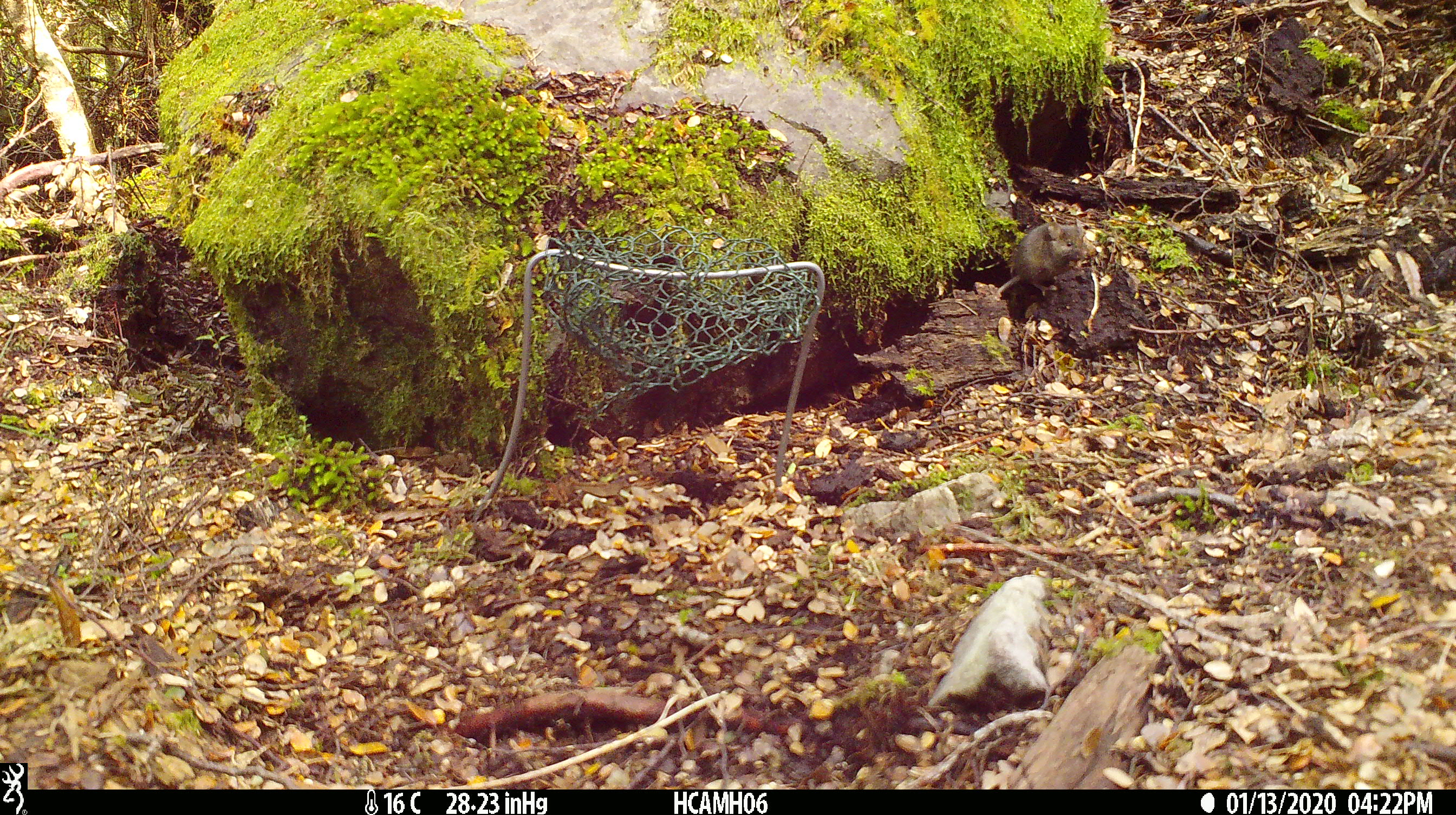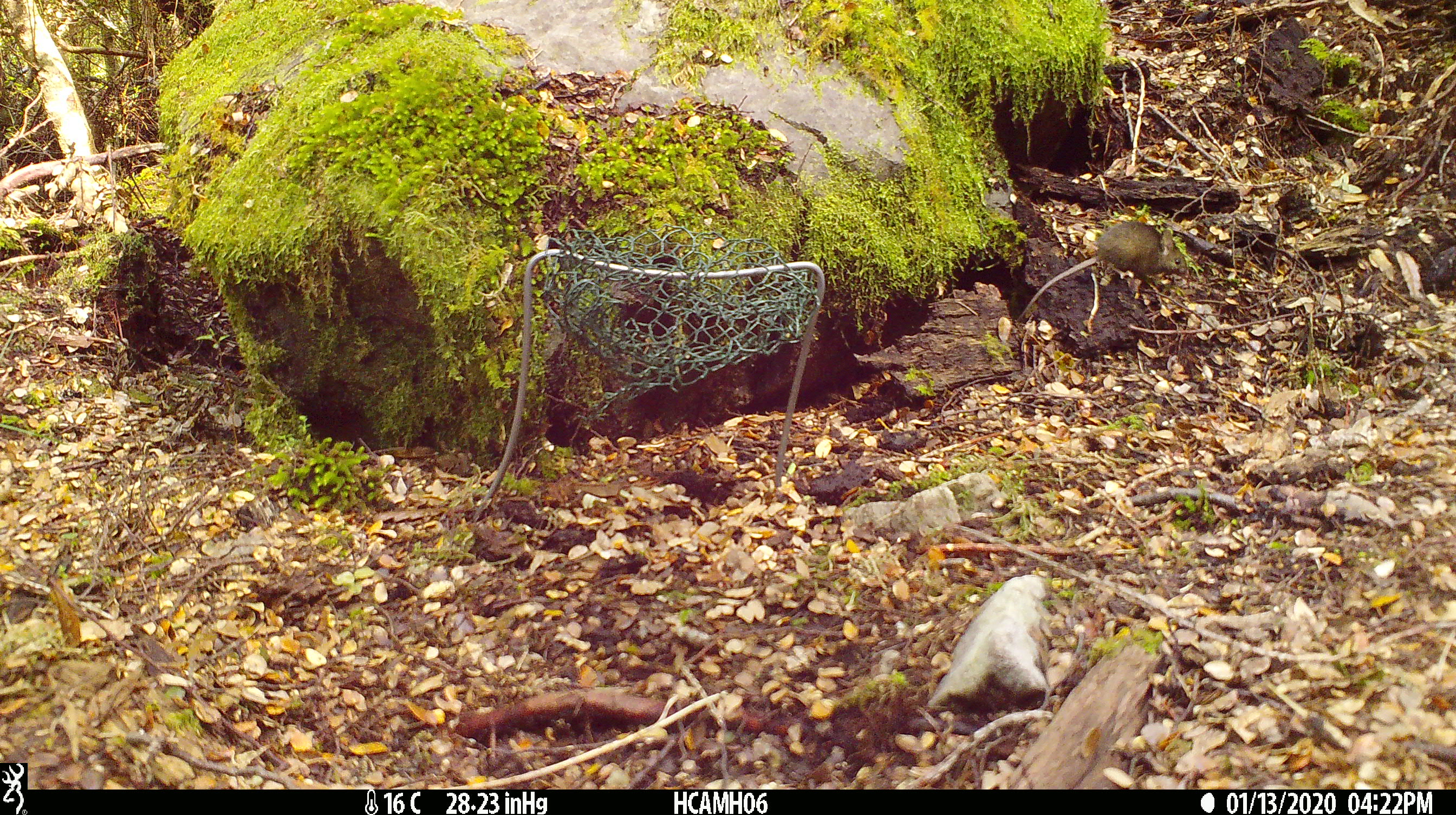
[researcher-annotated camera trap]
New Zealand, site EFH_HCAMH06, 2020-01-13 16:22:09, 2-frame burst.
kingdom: Animalia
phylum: Chordata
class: Mammalia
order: Rodentia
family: Muridae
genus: Mus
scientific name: Mus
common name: mouse